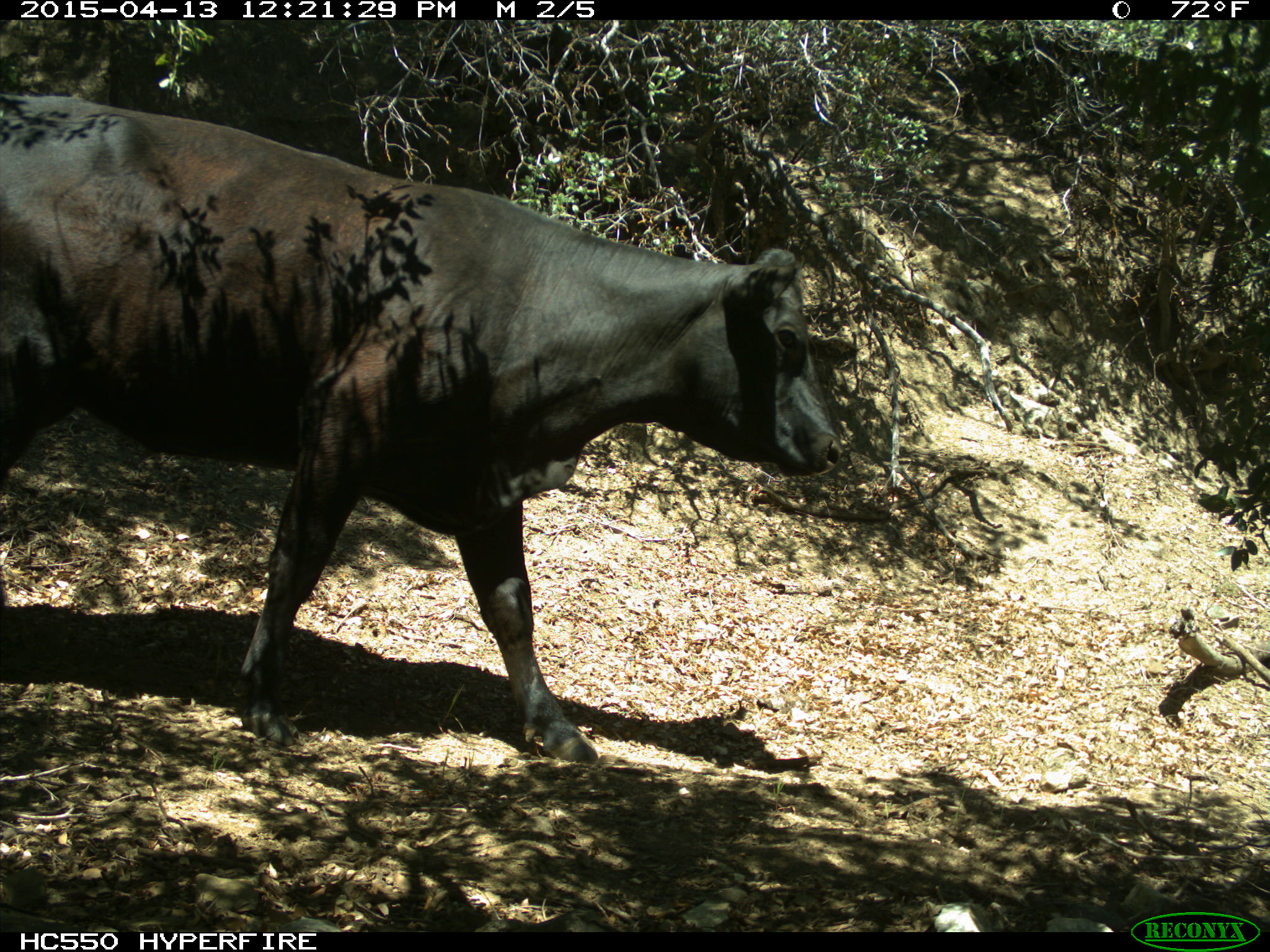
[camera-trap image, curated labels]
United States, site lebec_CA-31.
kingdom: Animalia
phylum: Chordata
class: Mammalia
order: Artiodactyla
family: Bovidae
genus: Bos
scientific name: Bos taurus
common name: domestic cow